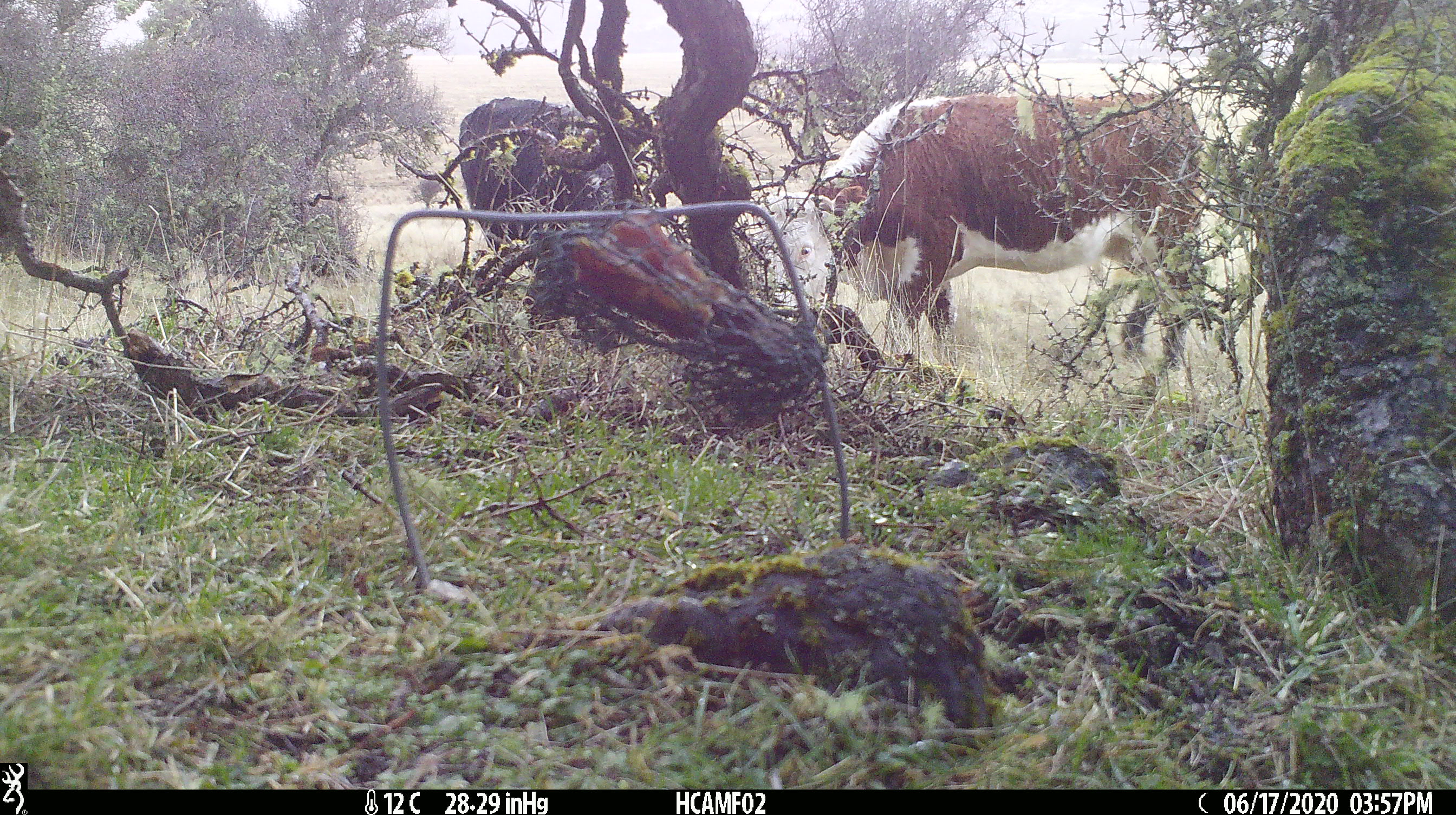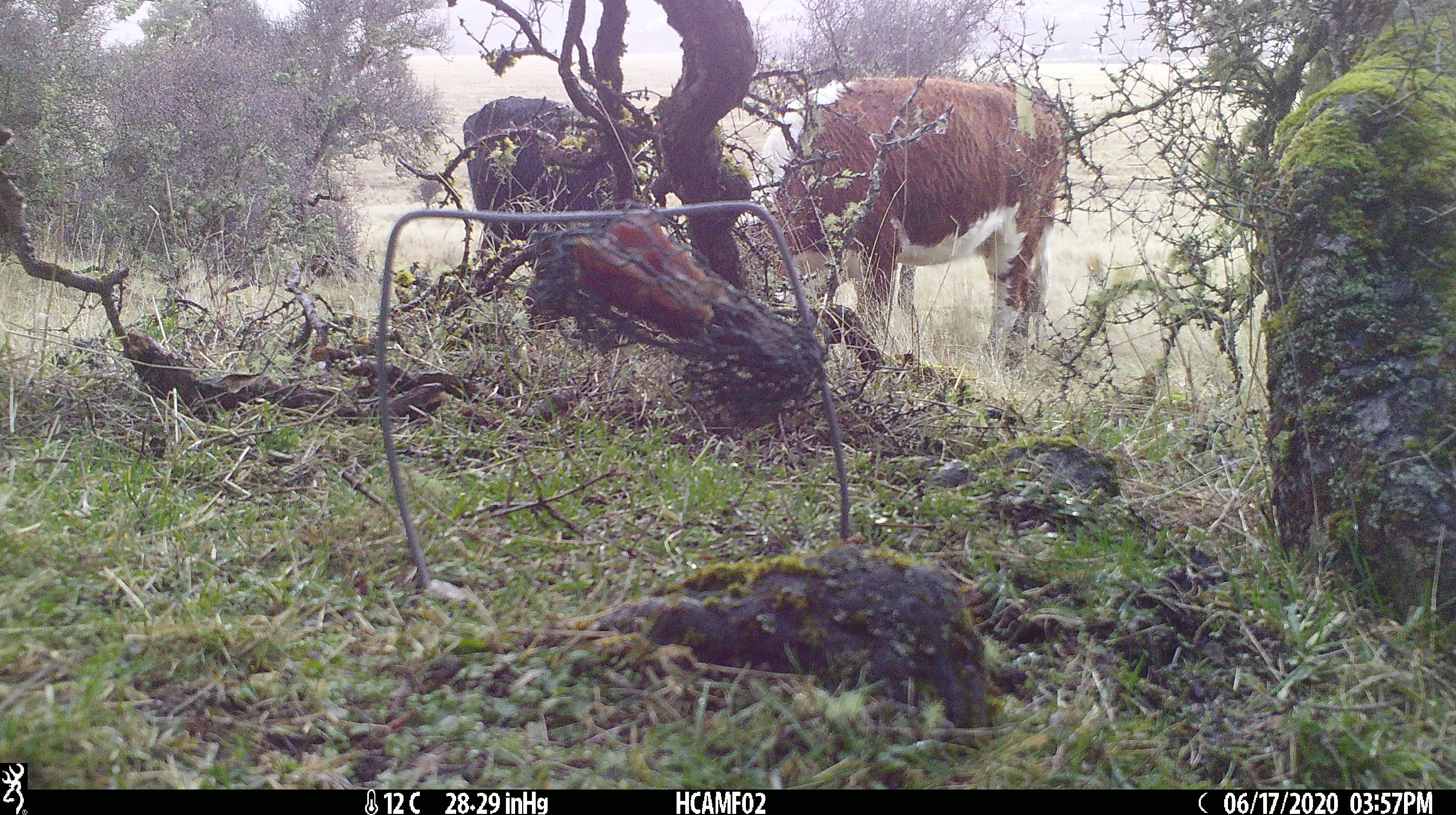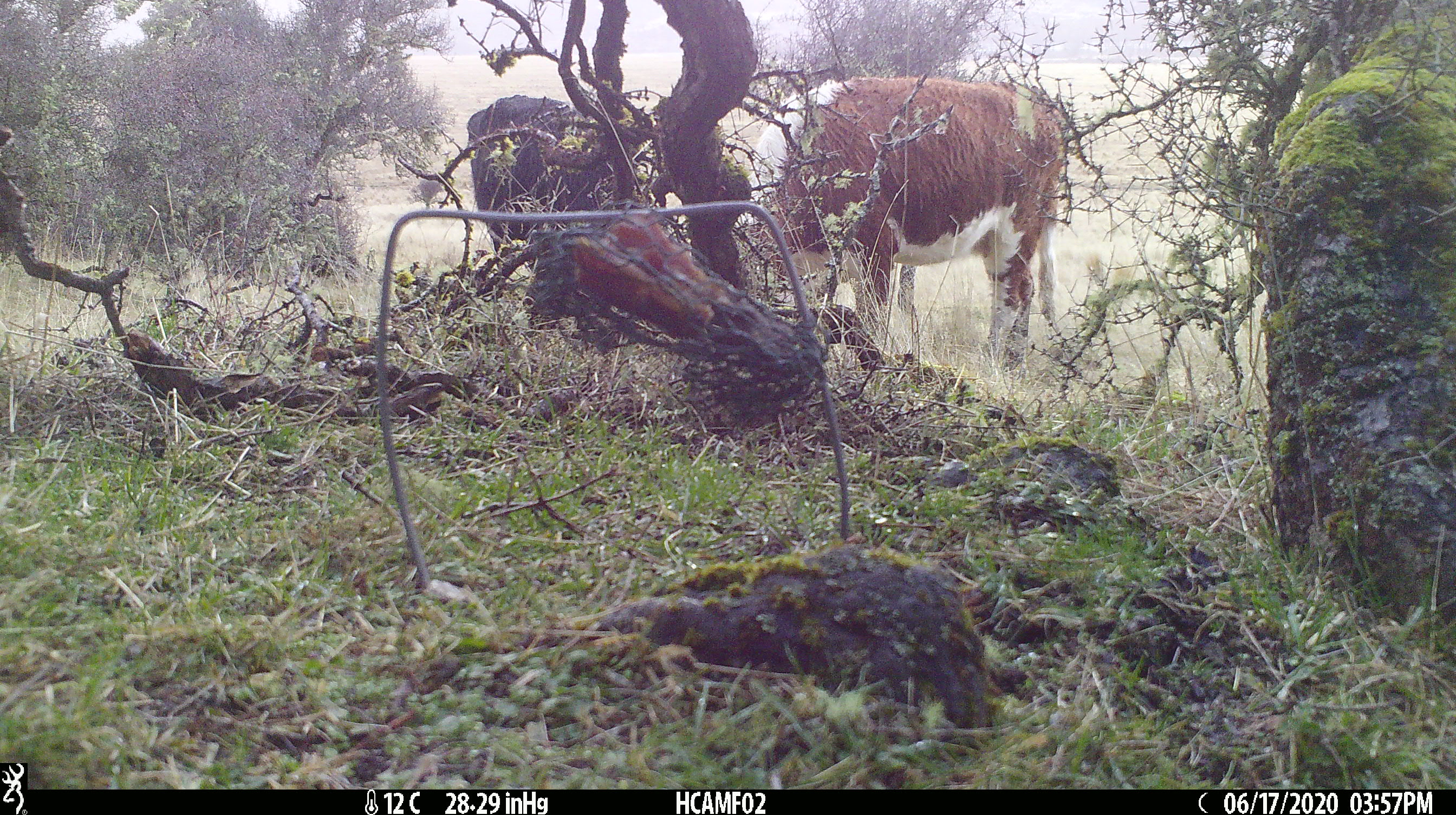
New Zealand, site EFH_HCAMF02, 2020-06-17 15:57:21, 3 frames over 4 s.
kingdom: Animalia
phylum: Chordata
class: Mammalia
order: Artiodactyla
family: Bovidae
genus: Bos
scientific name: Bos taurus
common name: domestic cow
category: cow